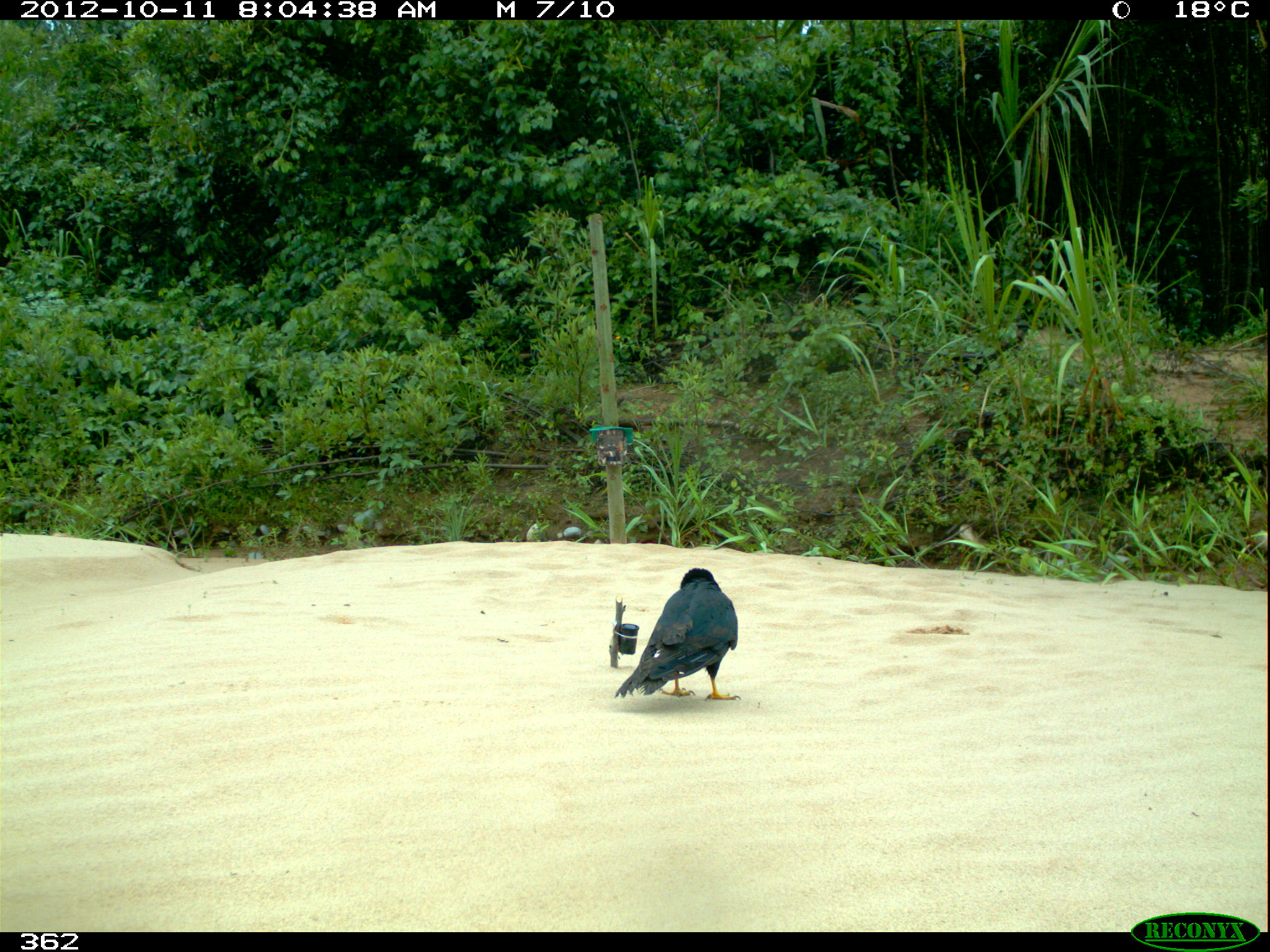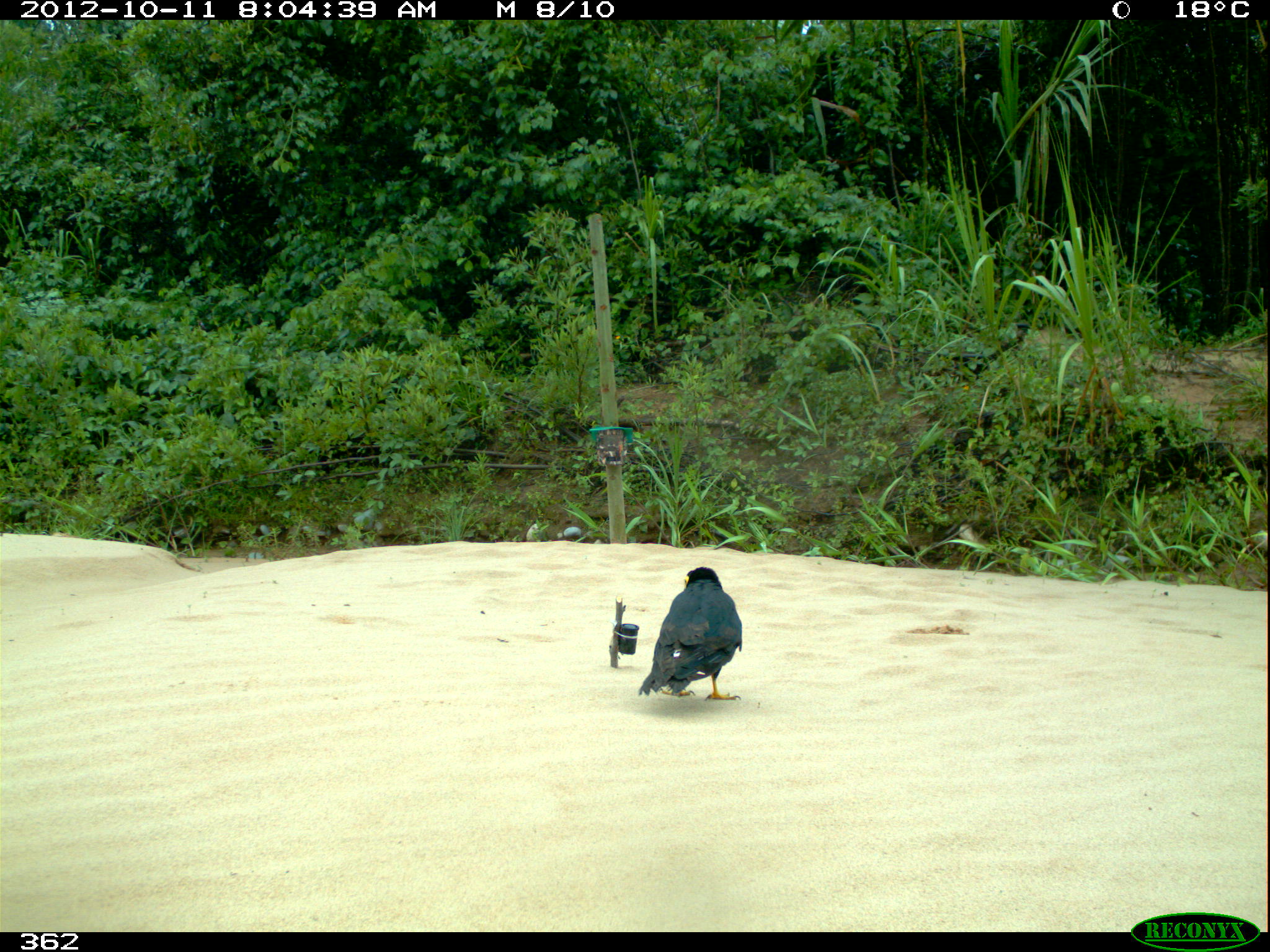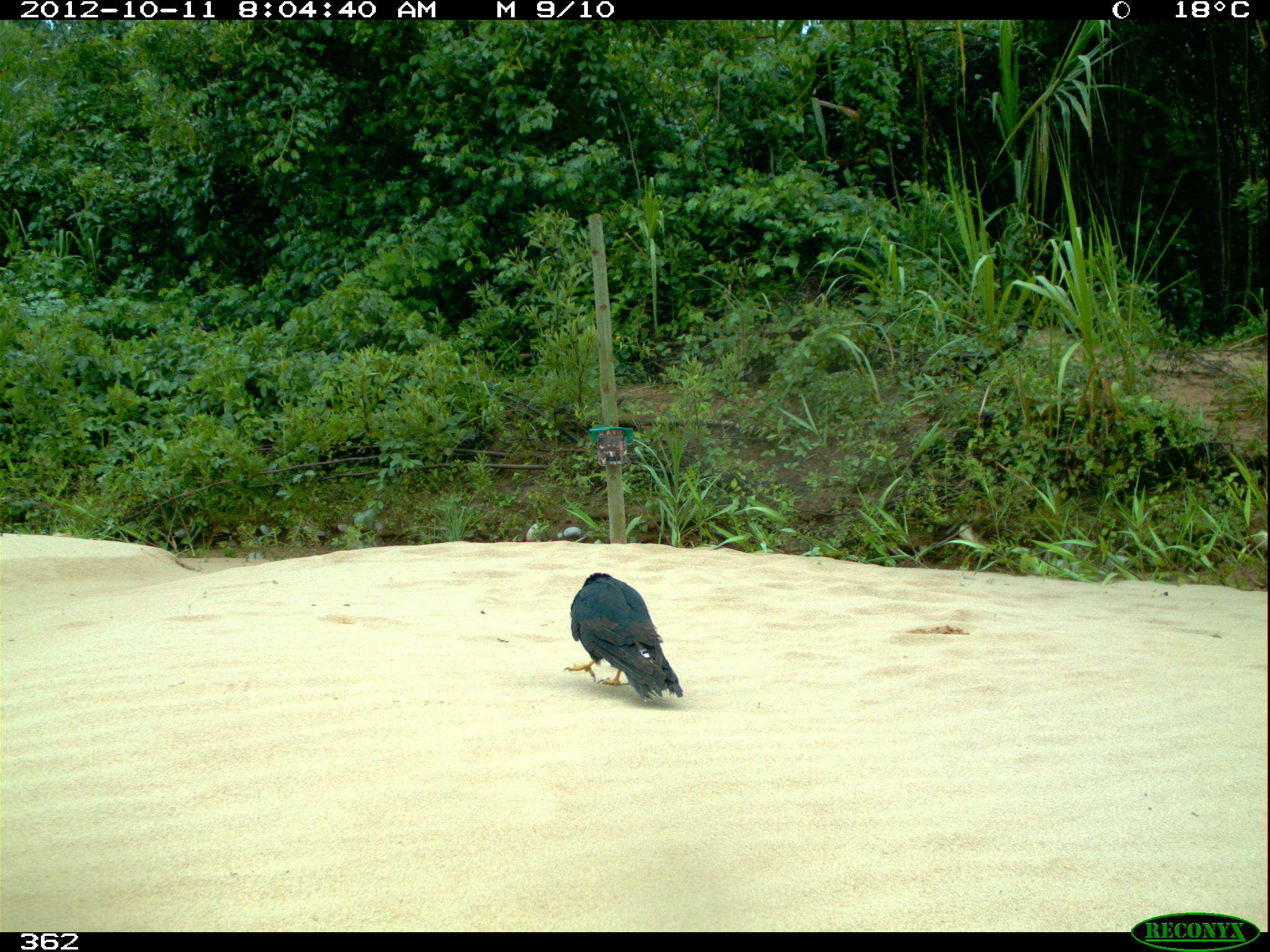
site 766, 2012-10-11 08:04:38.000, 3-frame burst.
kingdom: Animalia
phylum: Chordata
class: Aves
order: Falconiformes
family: Falconidae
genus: Daptrius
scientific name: Daptrius ater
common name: black caracara